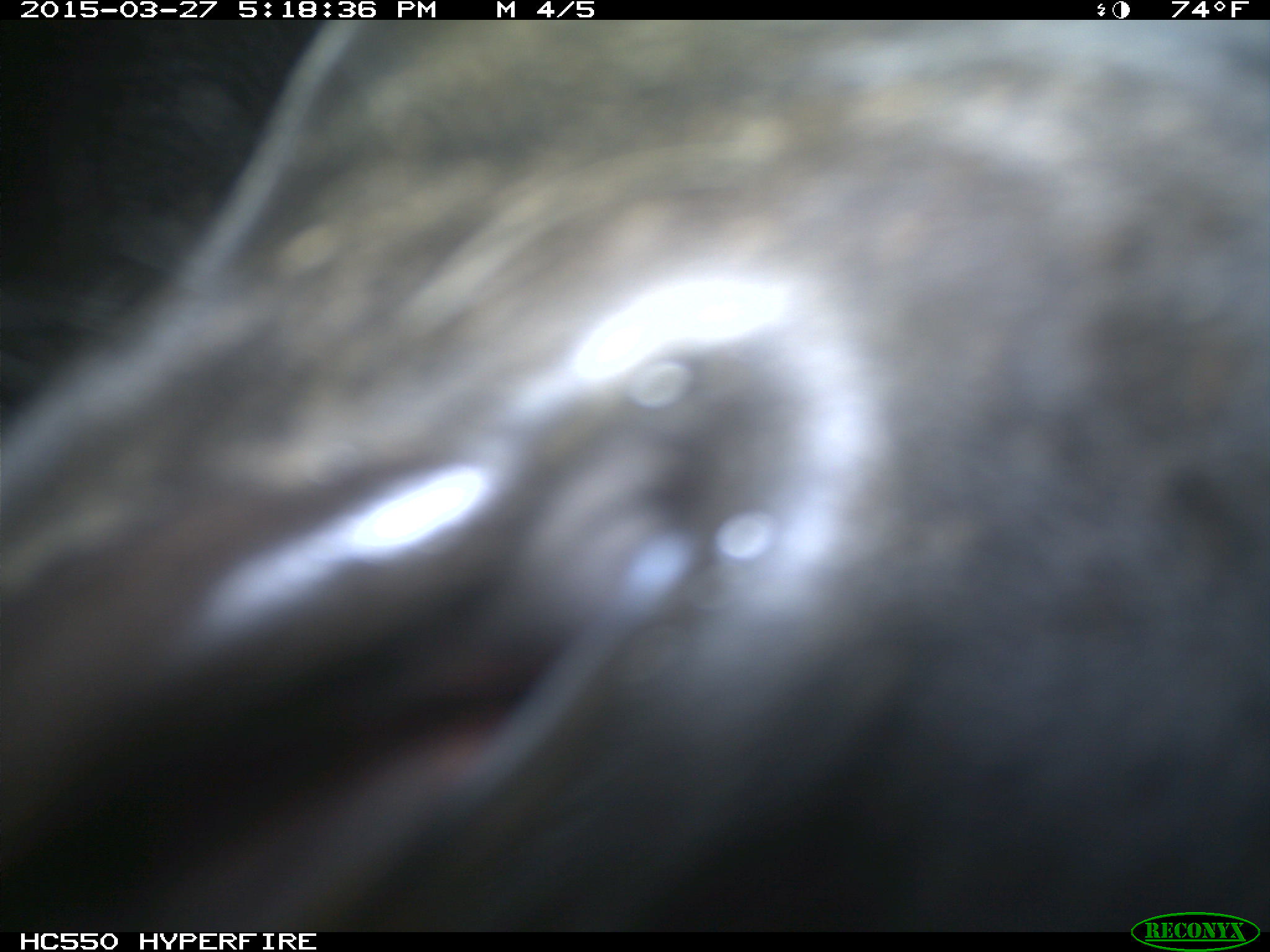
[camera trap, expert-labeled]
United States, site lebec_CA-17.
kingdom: Animalia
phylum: Chordata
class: Mammalia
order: Artiodactyla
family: Bovidae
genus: Bos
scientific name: Bos taurus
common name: domestic cow